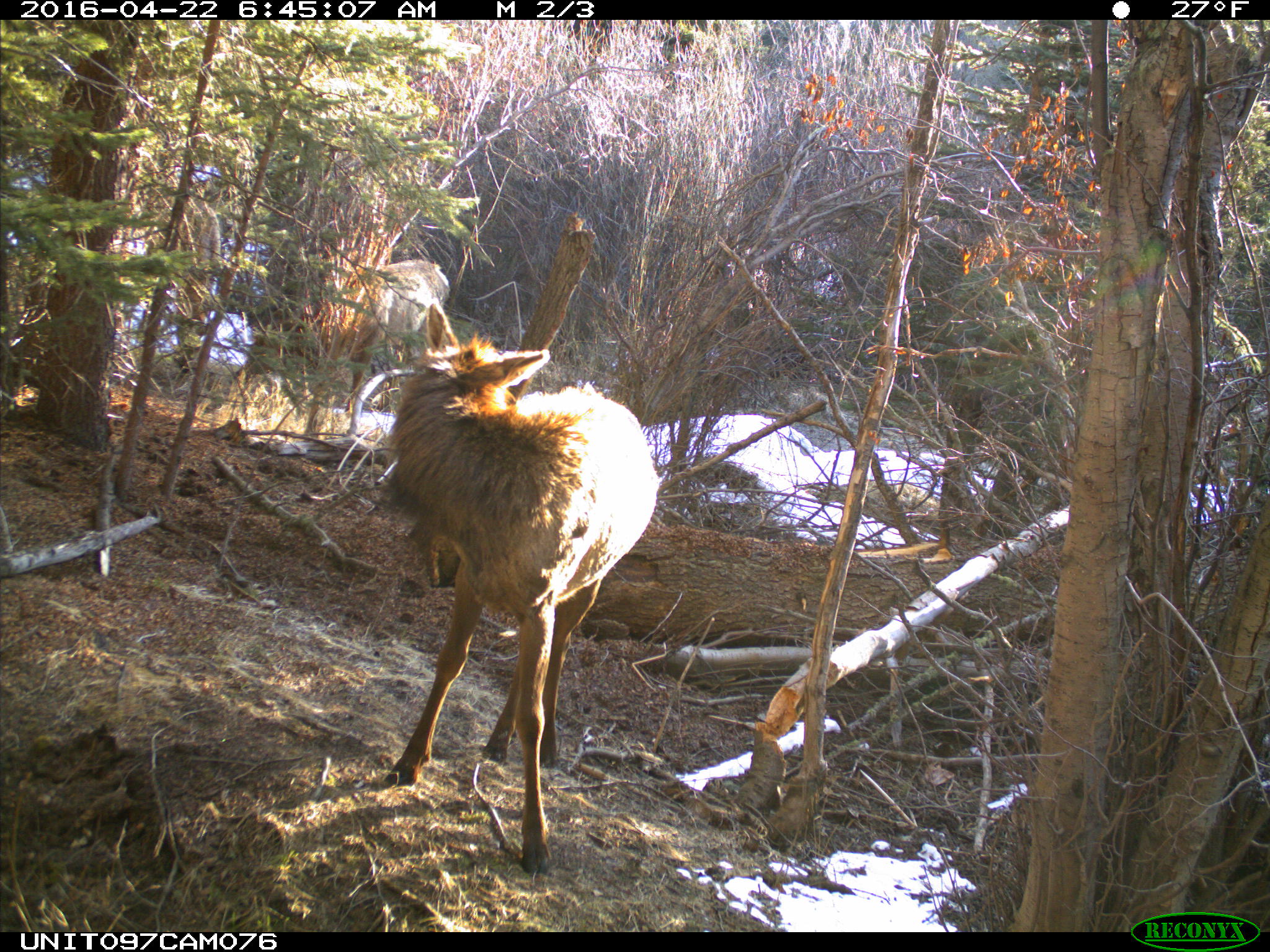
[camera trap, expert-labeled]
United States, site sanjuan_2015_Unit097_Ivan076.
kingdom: Animalia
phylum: Chordata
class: Mammalia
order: Artiodactyla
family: Cervidae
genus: Cervus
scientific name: Cervus elaphus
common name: red deer